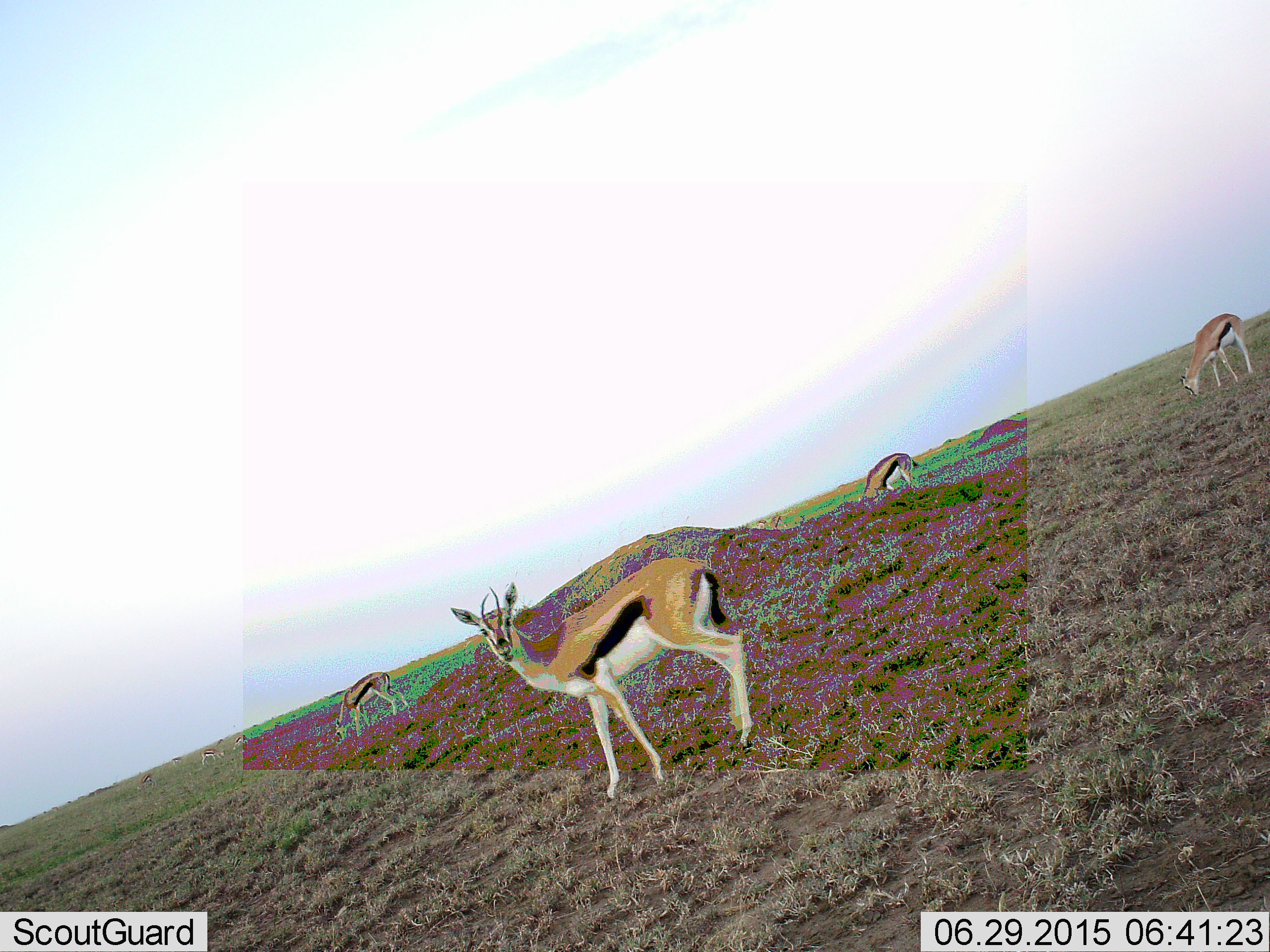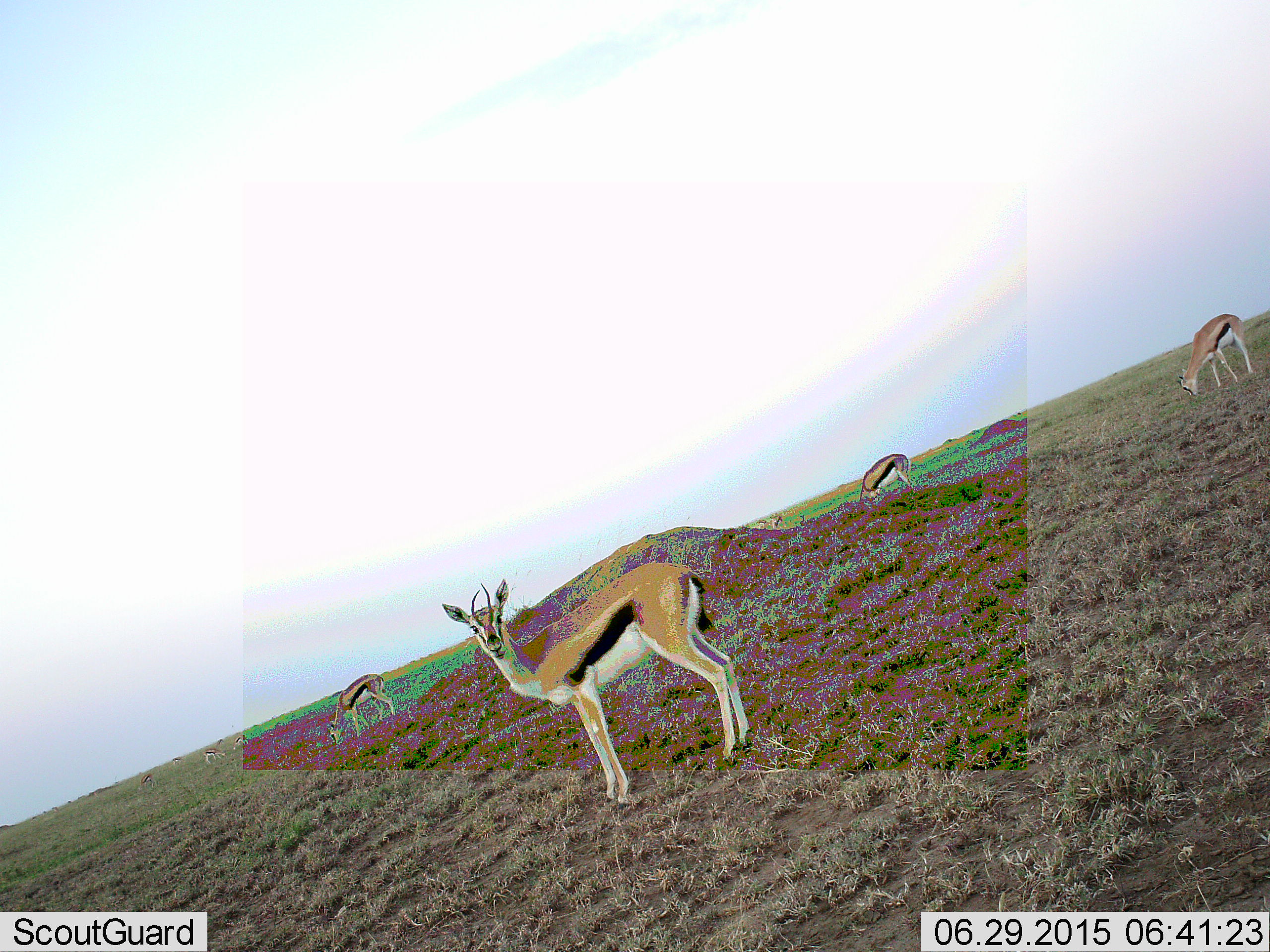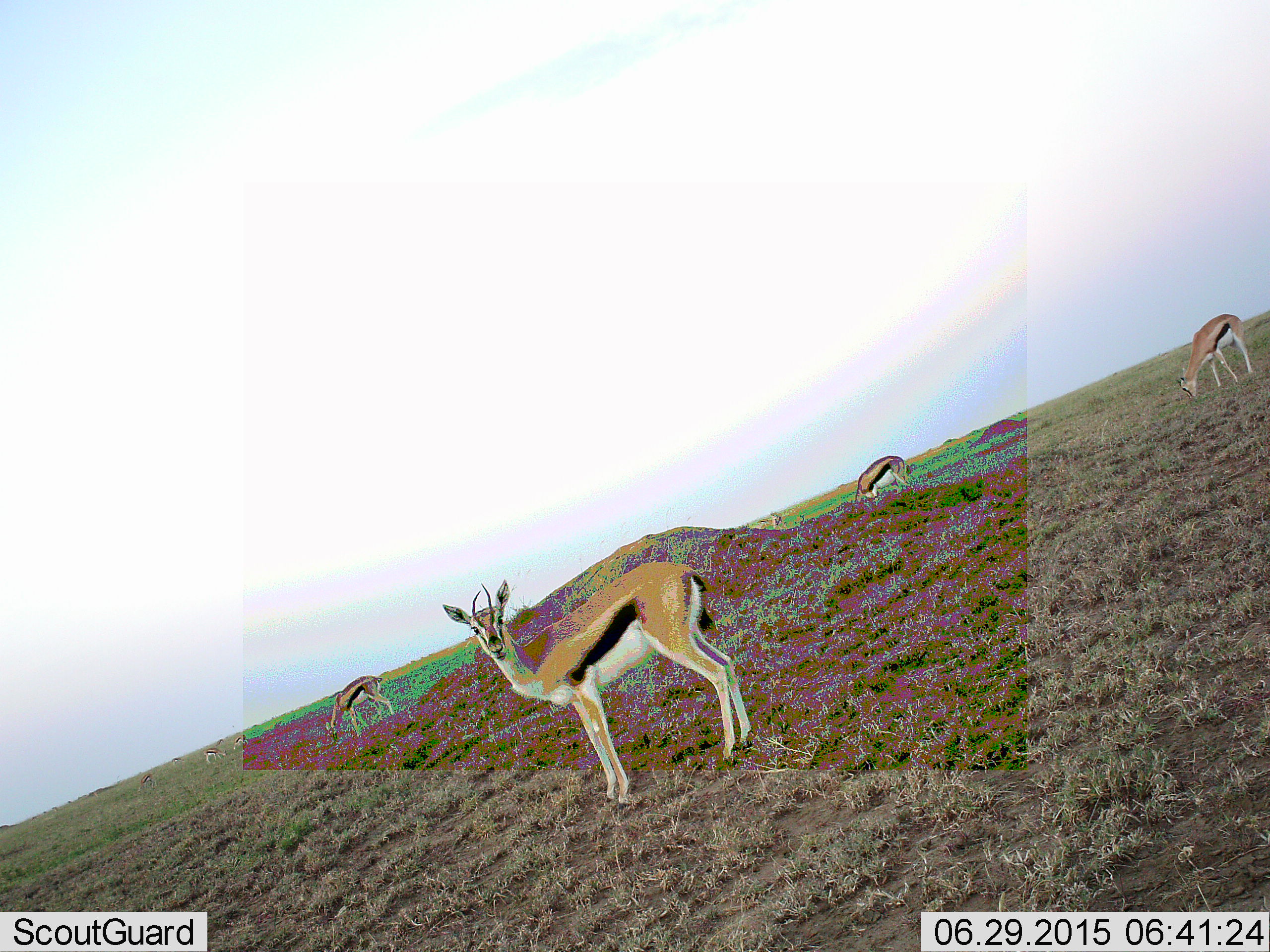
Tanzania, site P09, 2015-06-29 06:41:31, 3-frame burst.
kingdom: Animalia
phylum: Chordata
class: Mammalia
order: Artiodactyla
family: Bovidae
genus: Eudorcas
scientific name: Eudorcas thomsonii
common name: thomson's gazelle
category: gazellethomsons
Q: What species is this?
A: Gazellethomsons (thomson's gazelle) (Eudorcas thomsonii).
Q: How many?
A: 4.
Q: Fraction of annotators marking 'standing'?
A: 80%.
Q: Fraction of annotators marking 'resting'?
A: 0%.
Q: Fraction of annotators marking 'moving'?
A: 0%.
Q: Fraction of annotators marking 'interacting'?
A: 0%.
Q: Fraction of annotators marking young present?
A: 0%.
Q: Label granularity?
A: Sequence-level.